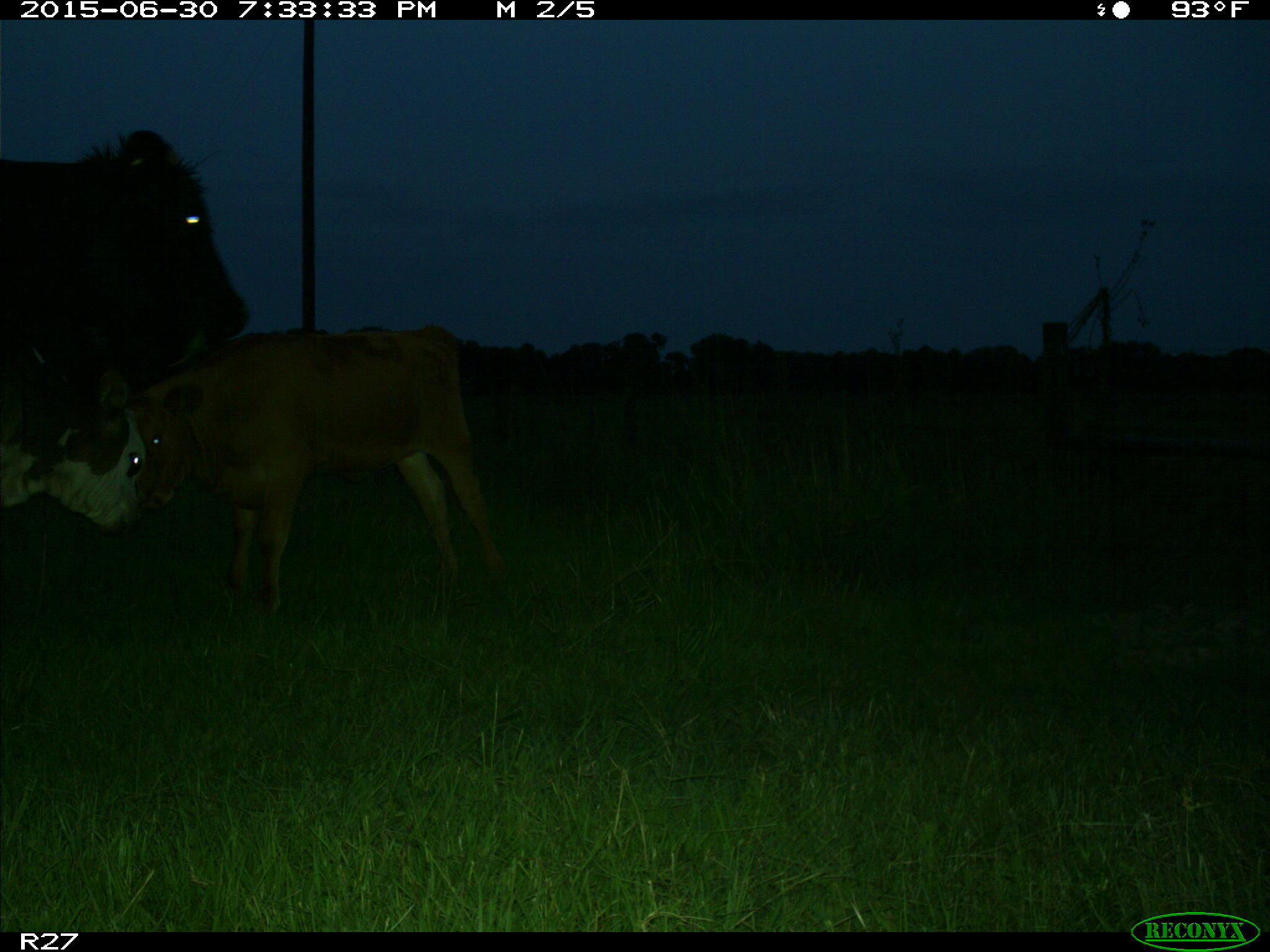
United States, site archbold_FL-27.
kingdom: Animalia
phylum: Chordata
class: Mammalia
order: Artiodactyla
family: Bovidae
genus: Bos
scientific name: Bos taurus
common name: domestic cow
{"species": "Bos taurus (domestic cow)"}